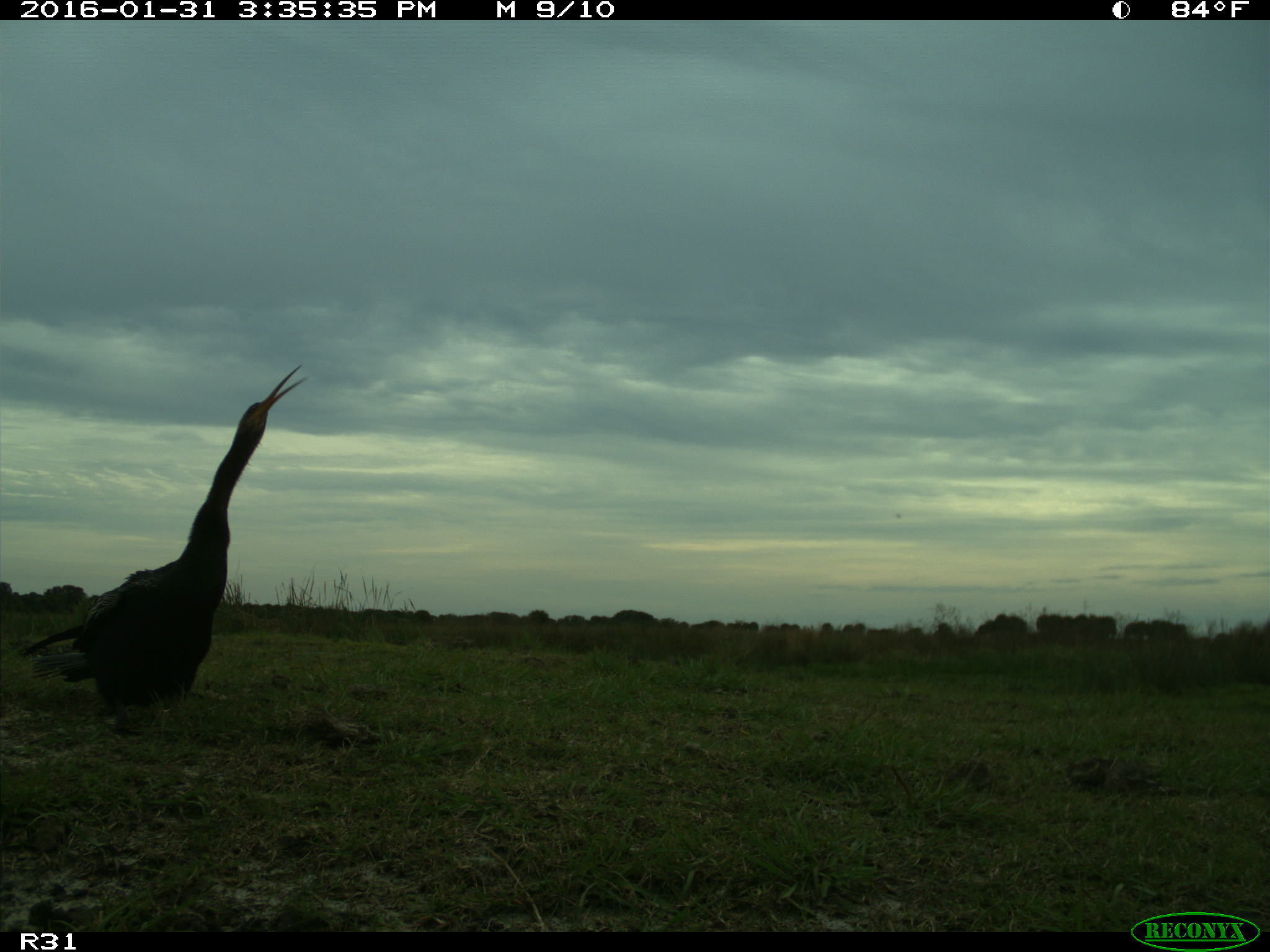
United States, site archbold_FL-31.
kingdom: Animalia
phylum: Chordata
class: Aves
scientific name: Aves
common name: birds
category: unidentified bird